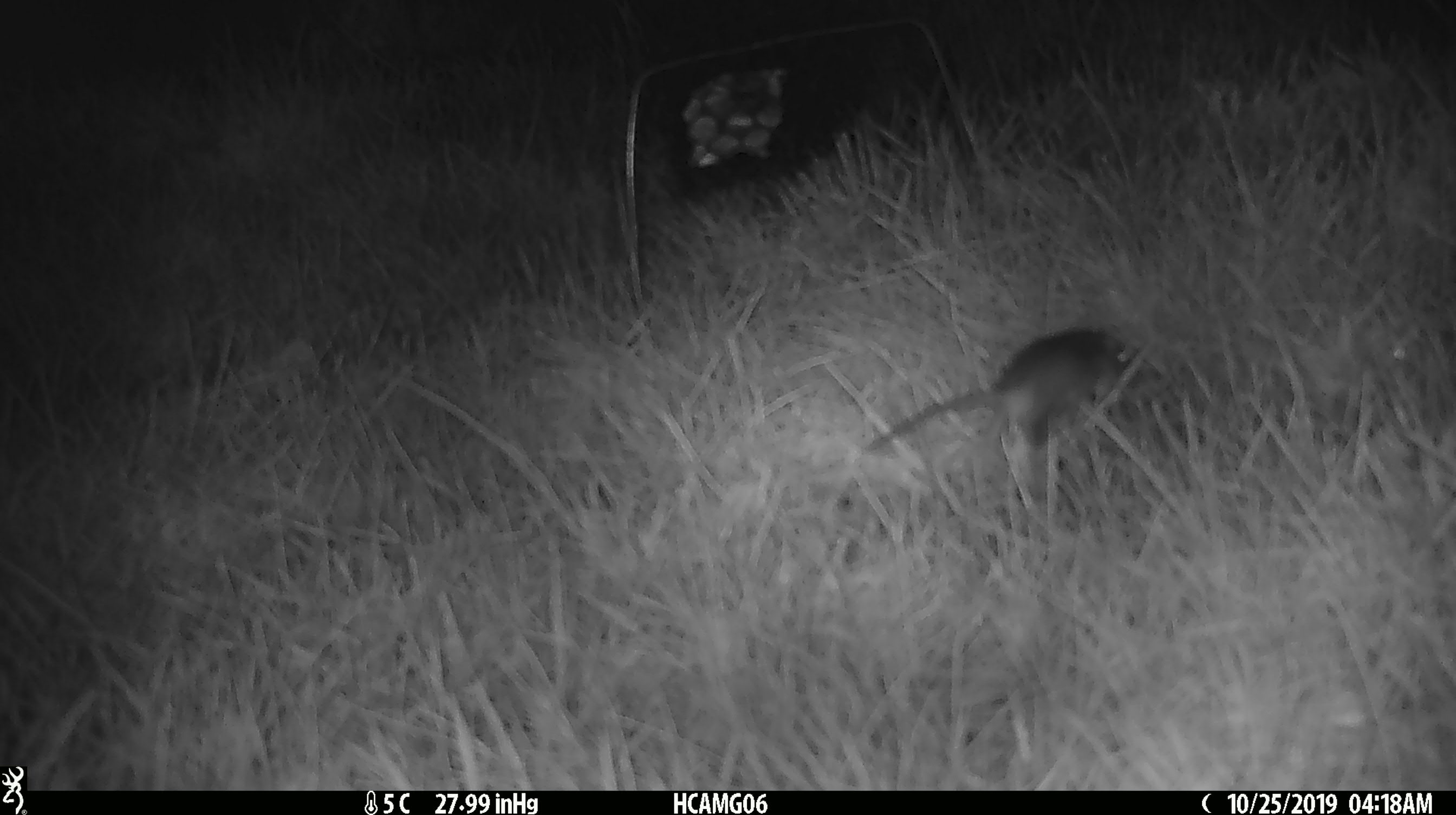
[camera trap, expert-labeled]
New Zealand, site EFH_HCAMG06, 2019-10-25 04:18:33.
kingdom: Animalia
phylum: Chordata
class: Mammalia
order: Rodentia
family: Muridae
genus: Mus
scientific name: Mus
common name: mouse